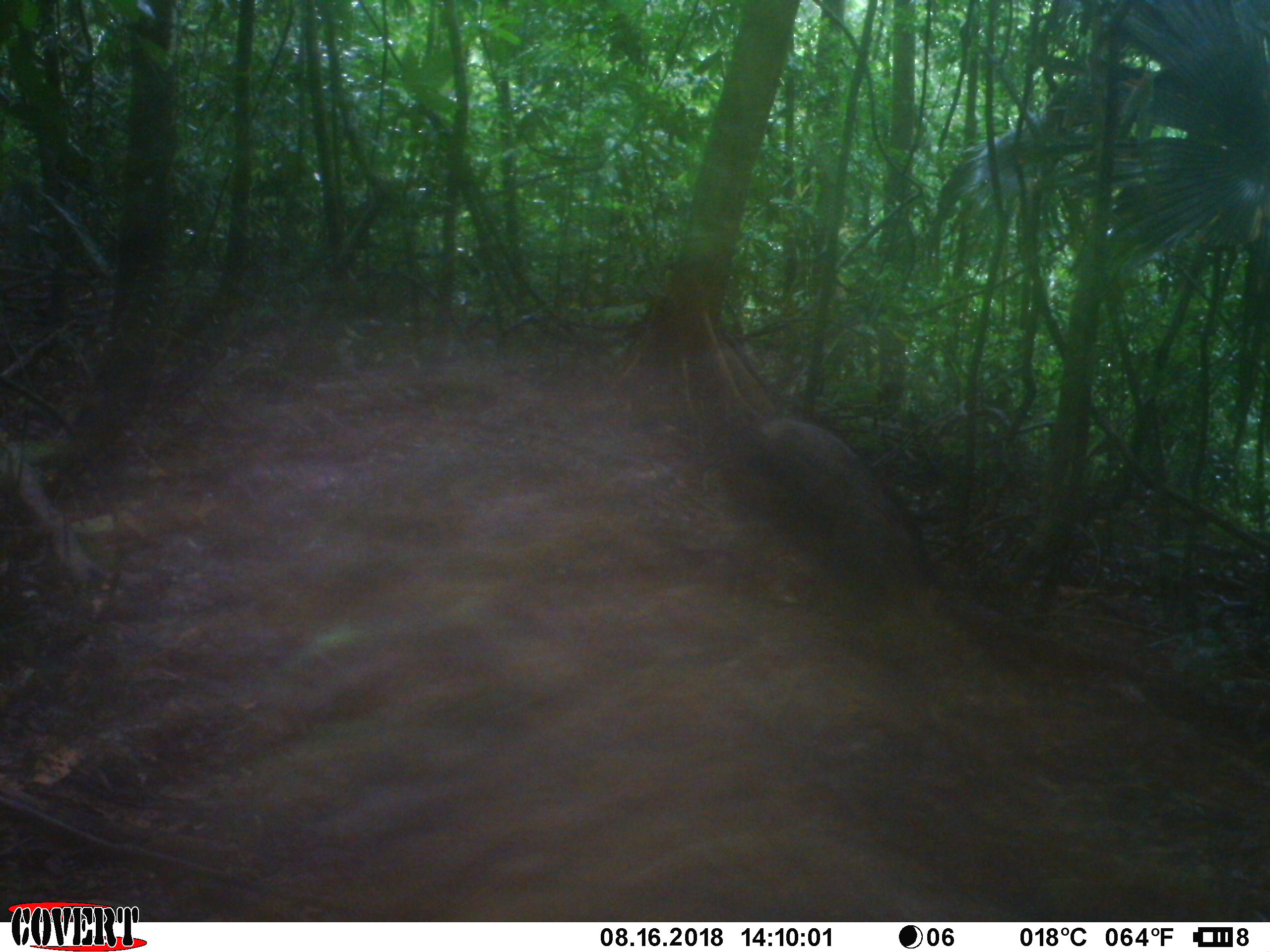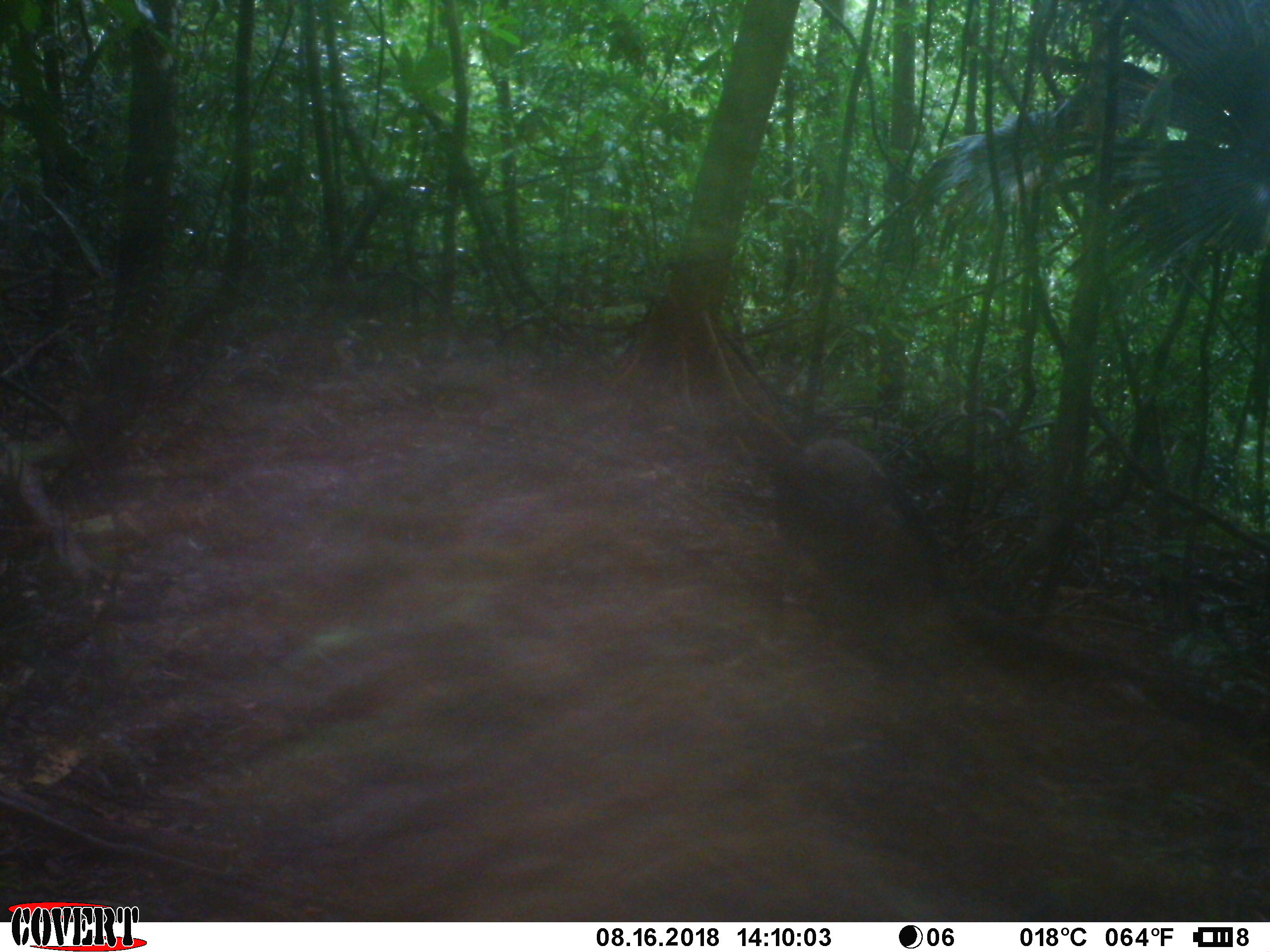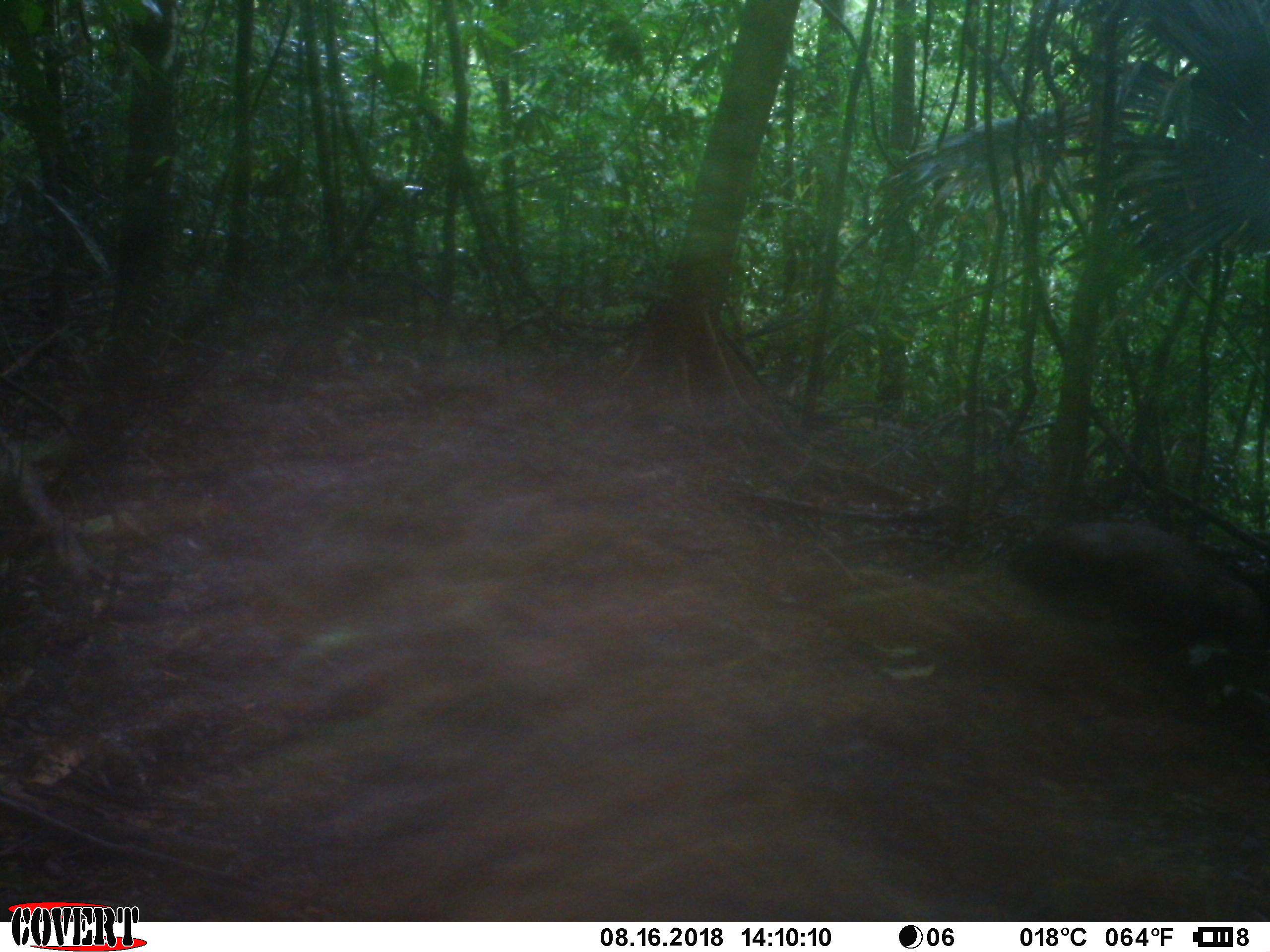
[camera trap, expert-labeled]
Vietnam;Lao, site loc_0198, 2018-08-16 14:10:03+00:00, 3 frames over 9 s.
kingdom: Animalia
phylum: Chordata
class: Mammalia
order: Artiodactyla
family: Suidae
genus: Sus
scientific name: Sus scrofa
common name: eurasian wild pig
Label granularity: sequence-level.